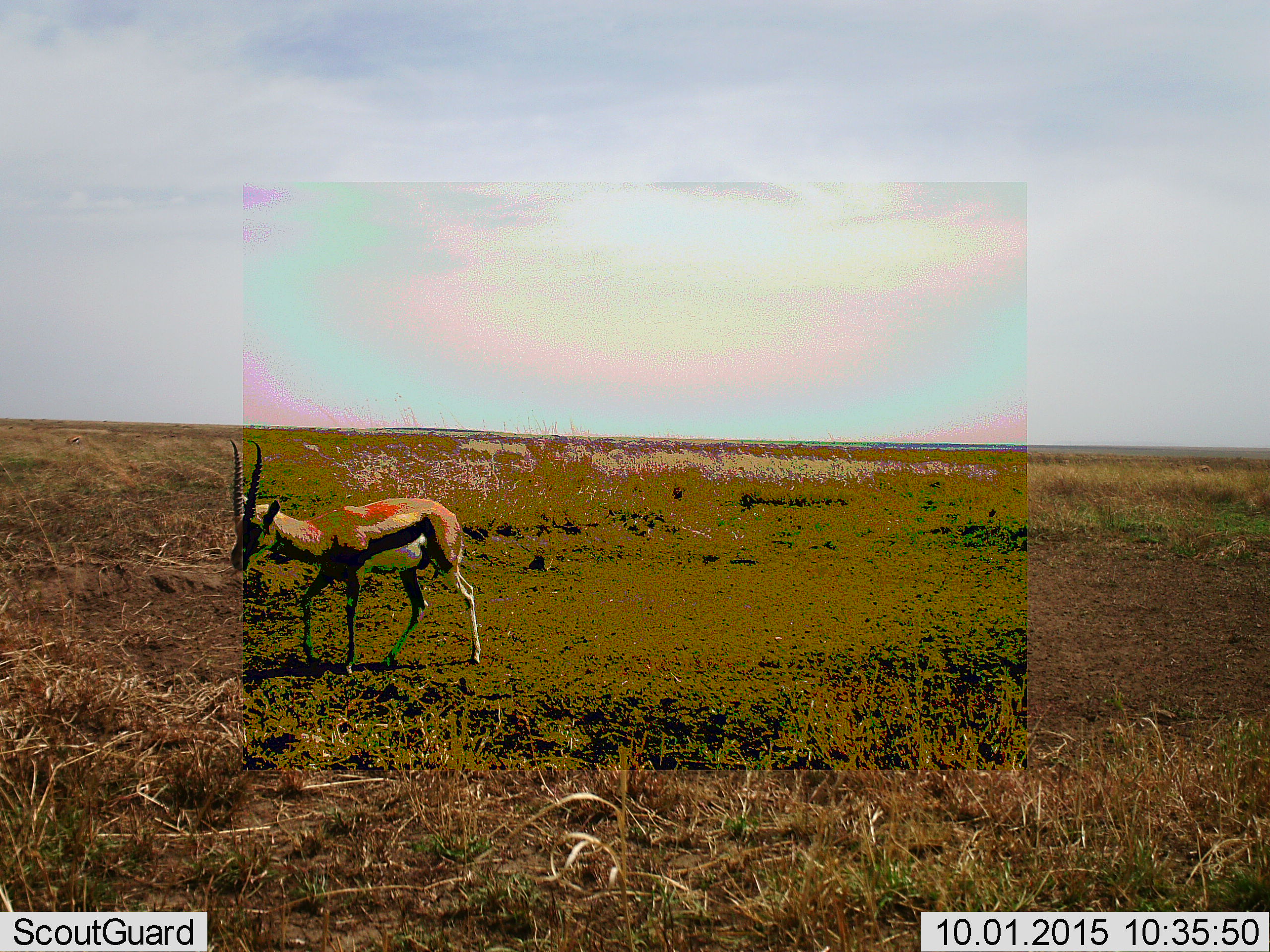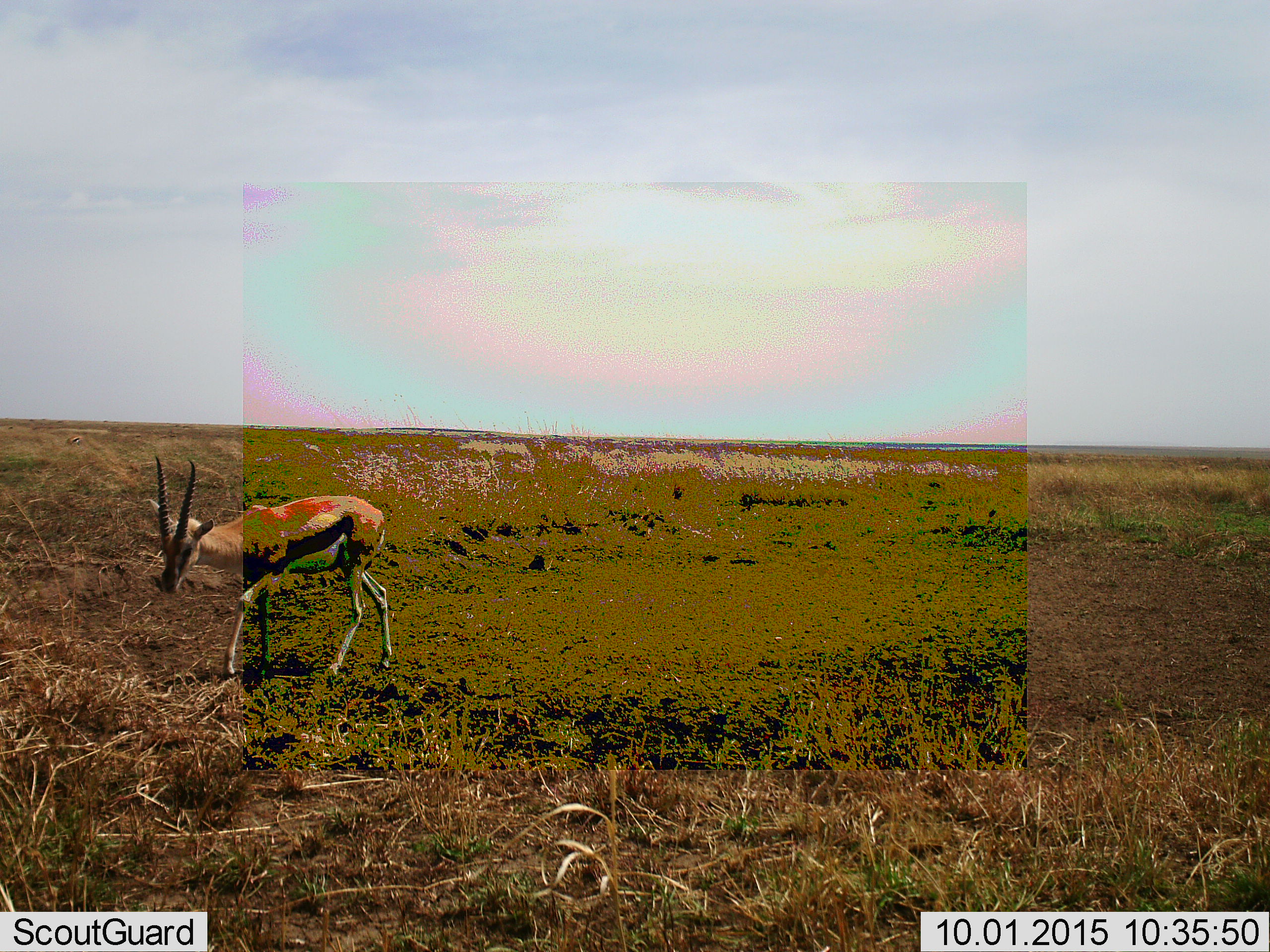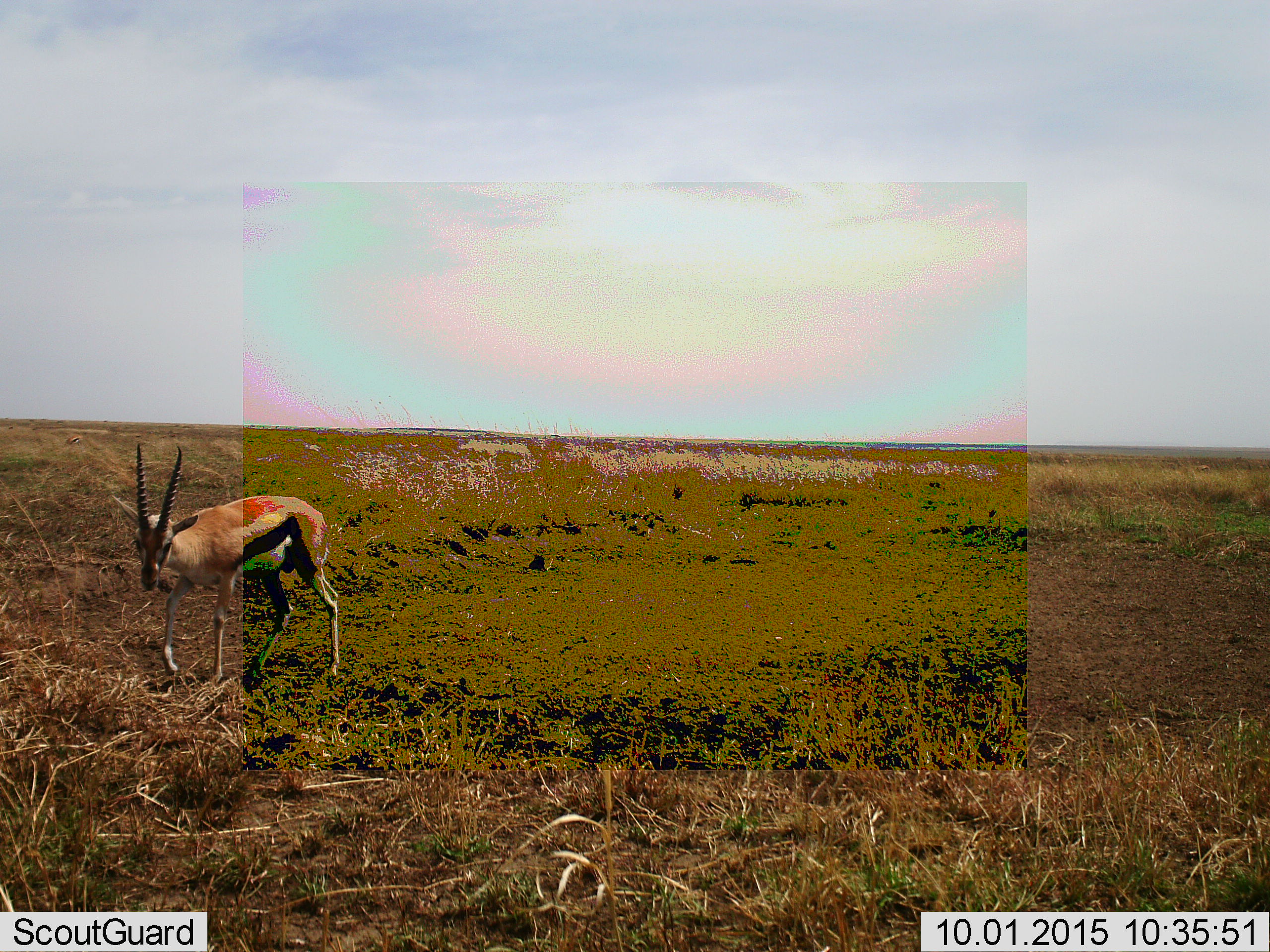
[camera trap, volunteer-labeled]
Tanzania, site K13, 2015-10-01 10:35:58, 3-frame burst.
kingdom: Animalia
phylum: Chordata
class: Mammalia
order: Artiodactyla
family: Bovidae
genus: Eudorcas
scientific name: Eudorcas thomsonii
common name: thomson's gazelle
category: gazellethomsons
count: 1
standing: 0%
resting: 0%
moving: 100%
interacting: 0%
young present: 0%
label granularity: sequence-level